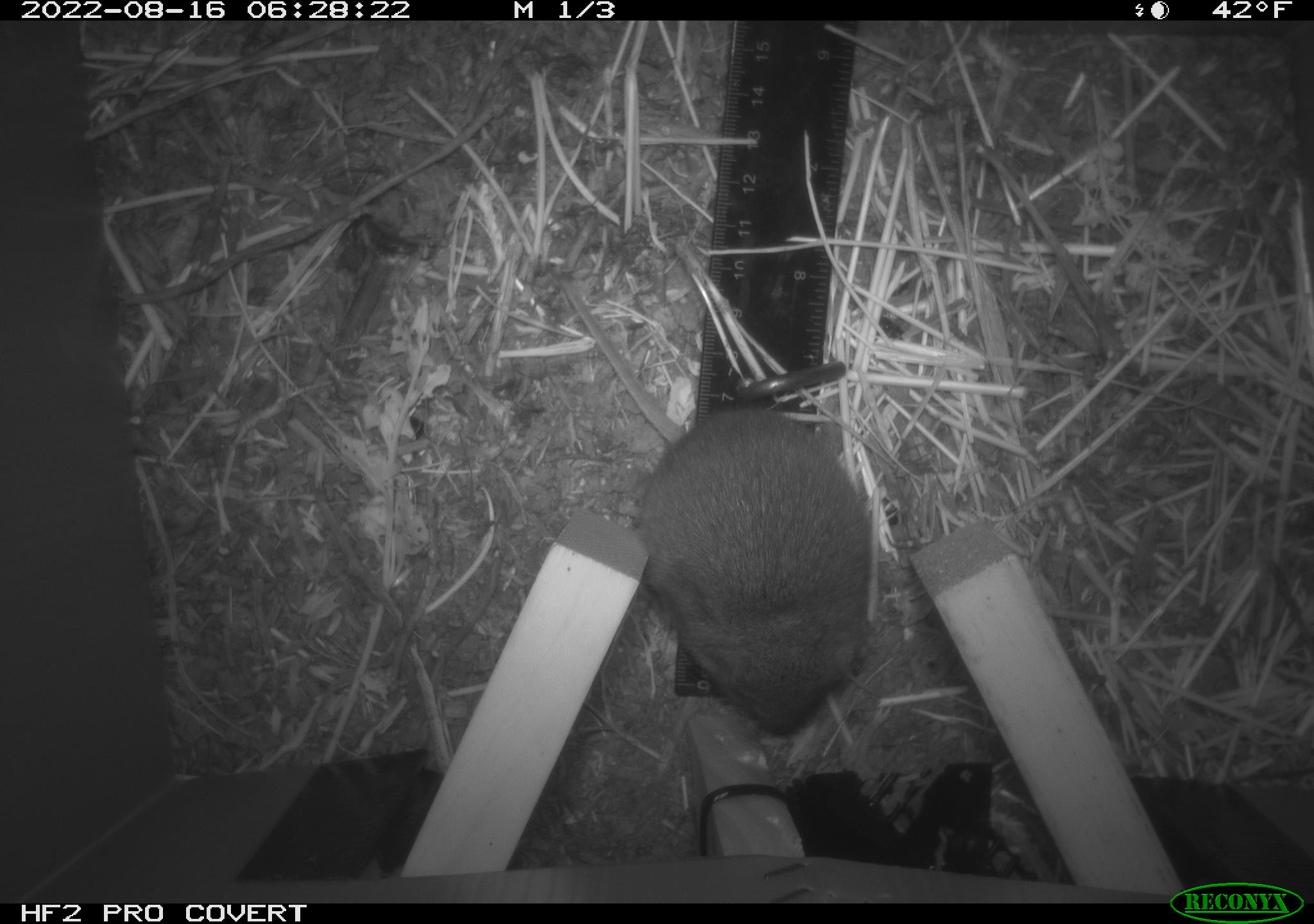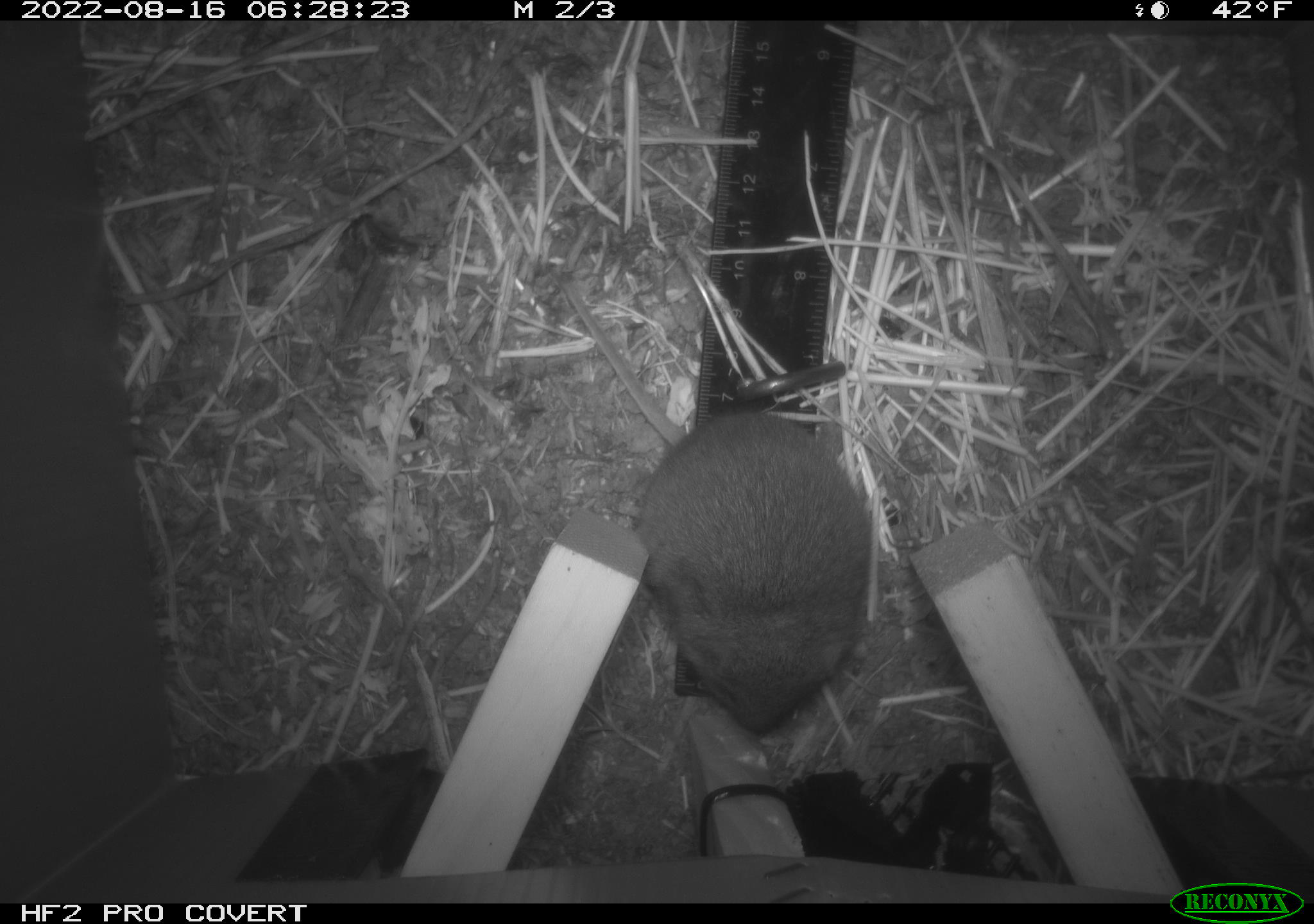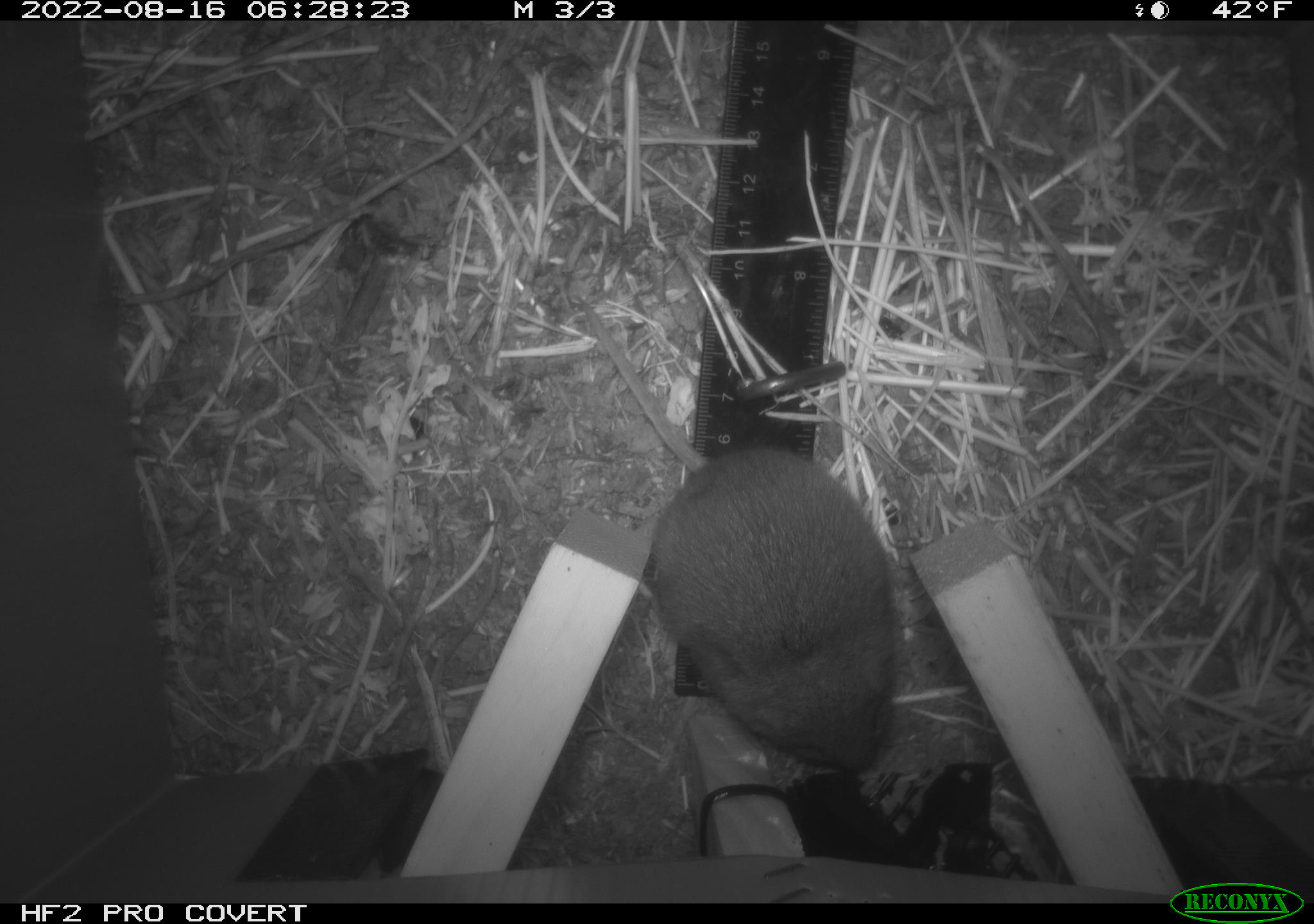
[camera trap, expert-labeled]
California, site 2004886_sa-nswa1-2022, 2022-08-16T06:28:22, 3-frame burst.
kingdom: Animalia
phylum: Chordata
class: Mammalia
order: Rodentia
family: Cricetidae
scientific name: Cricetidae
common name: hamsters, voles, lemmings, and allies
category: cricetidae family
Cricetidae family (hamsters, voles, lemmings, and allies) (Cricetidae).